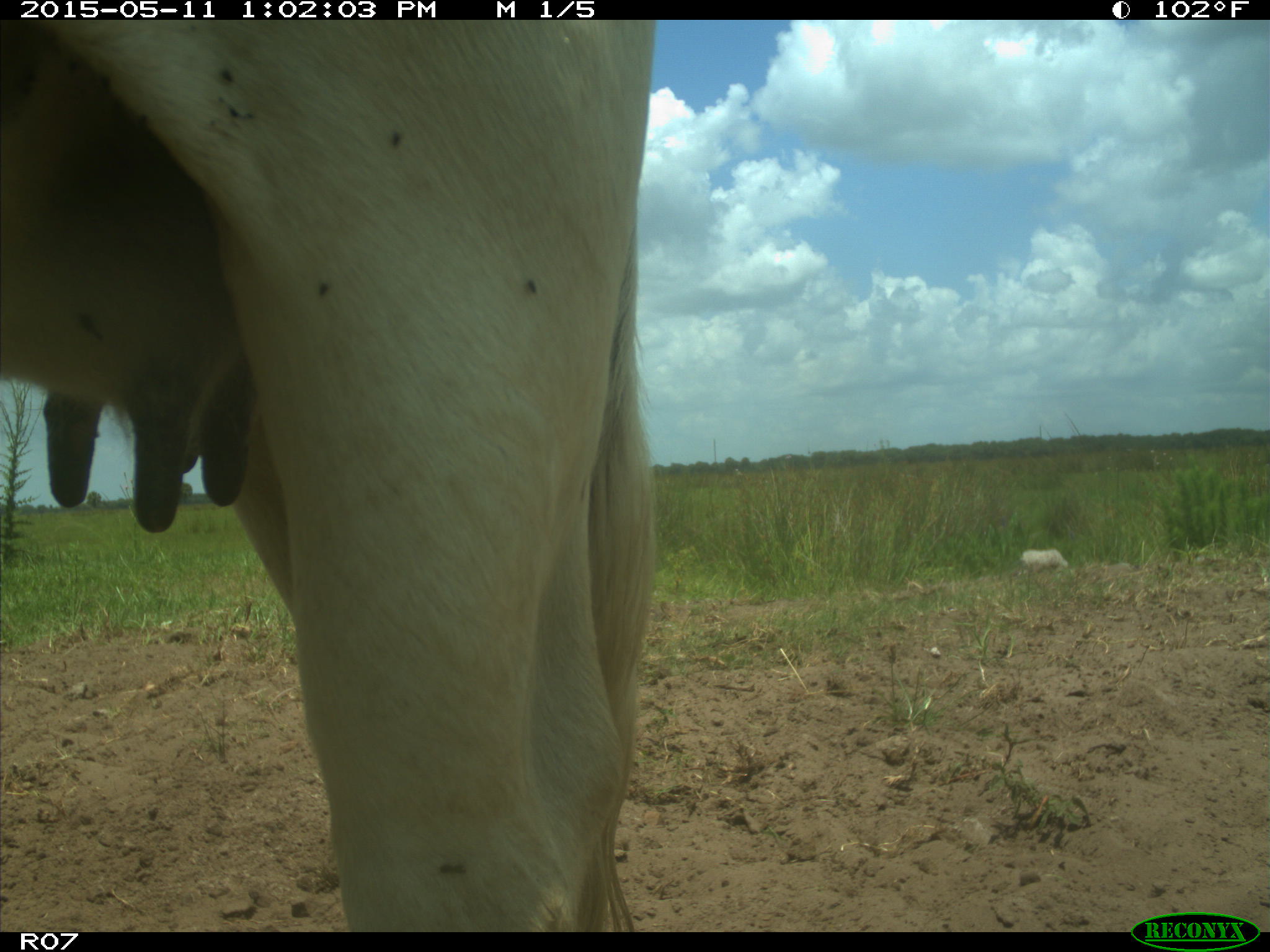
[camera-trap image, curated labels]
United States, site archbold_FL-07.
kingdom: Animalia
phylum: Chordata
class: Mammalia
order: Artiodactyla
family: Bovidae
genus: Bos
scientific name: Bos taurus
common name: domestic cow